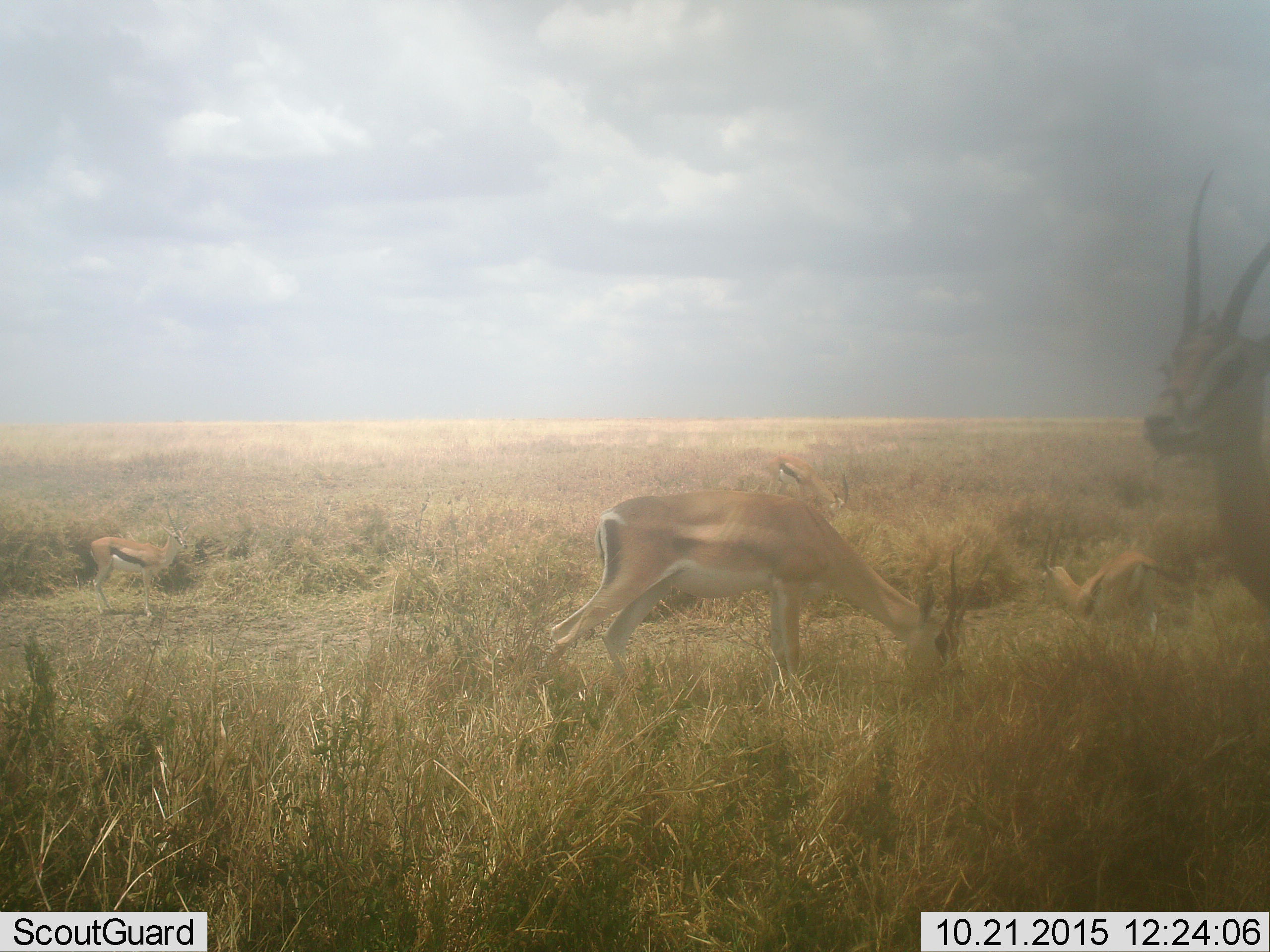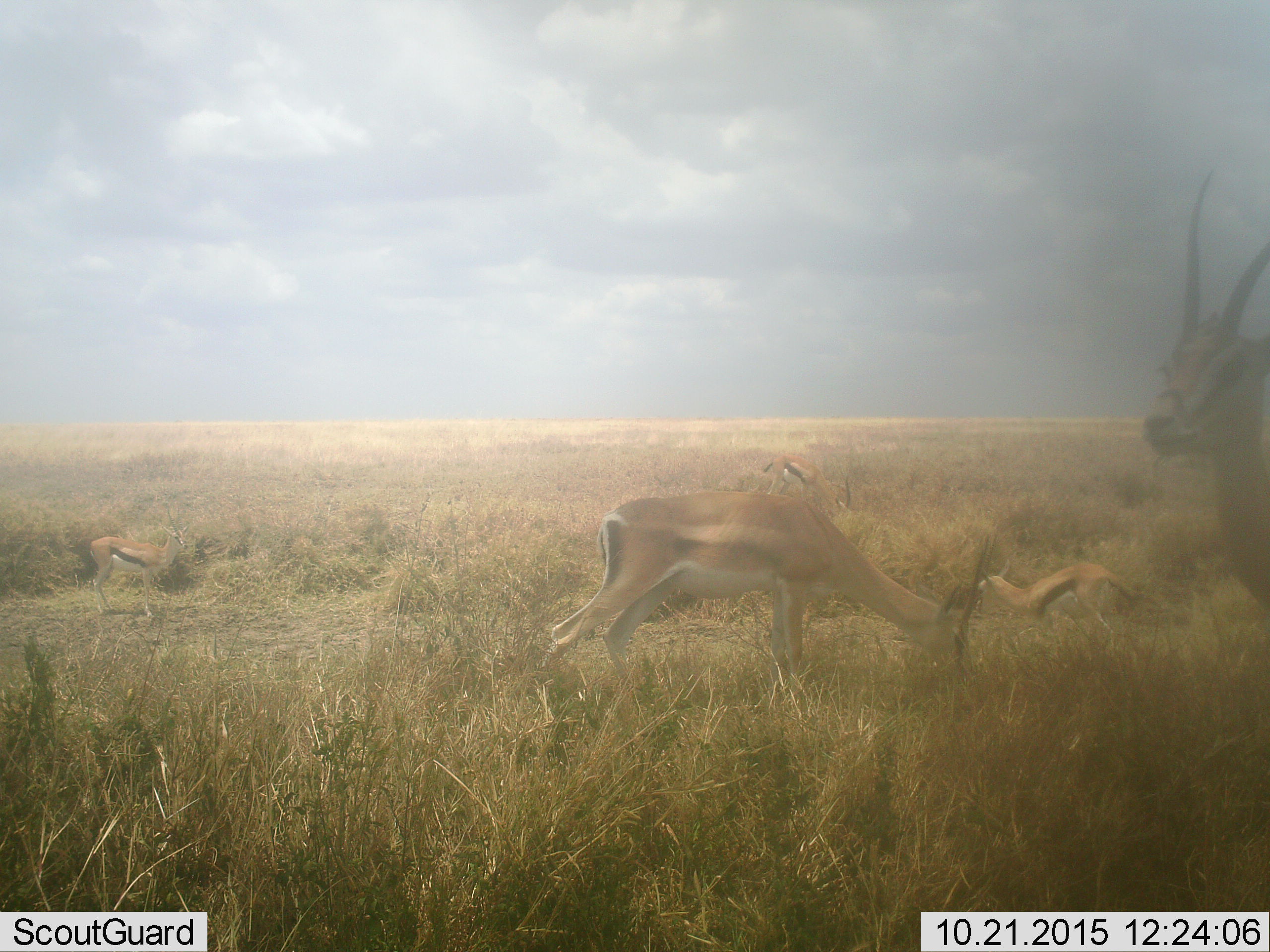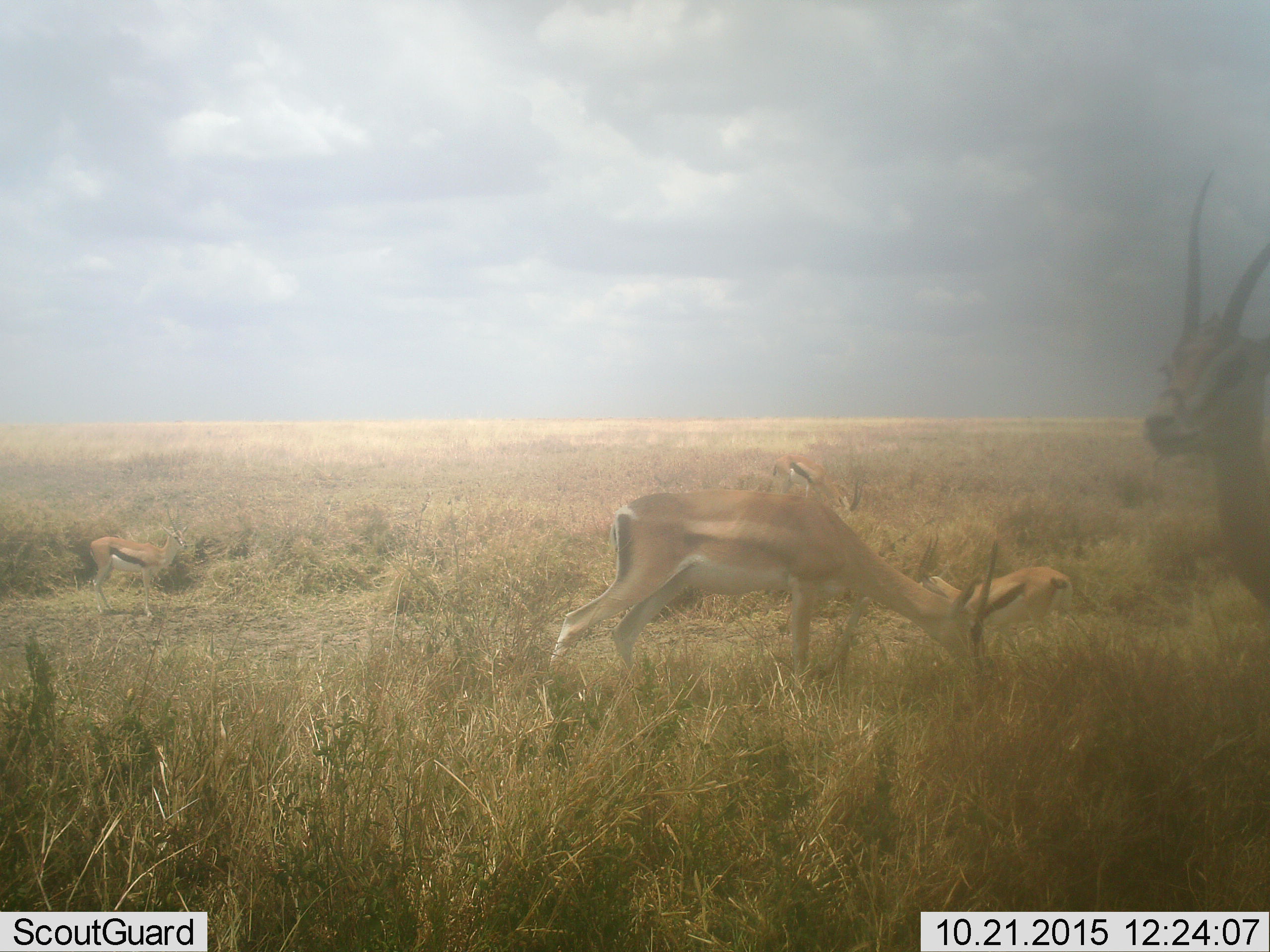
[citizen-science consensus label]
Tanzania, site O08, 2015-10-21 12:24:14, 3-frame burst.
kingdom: Animalia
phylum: Chordata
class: Mammalia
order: Artiodactyla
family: Bovidae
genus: Nanger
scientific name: Nanger granti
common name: grant's gazelle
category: gazellegrants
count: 3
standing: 44%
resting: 0%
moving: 11%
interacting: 11%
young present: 11%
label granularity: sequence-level